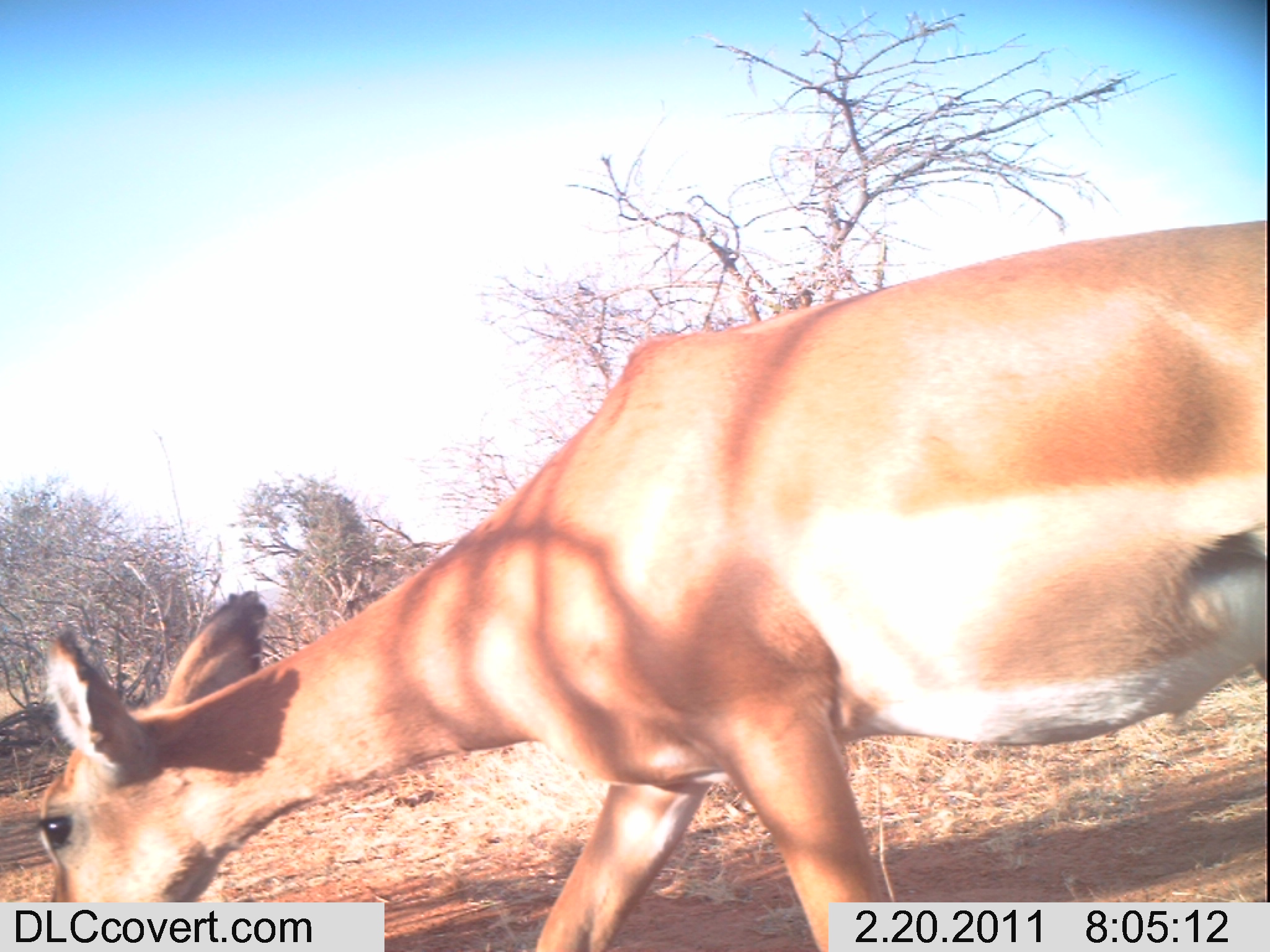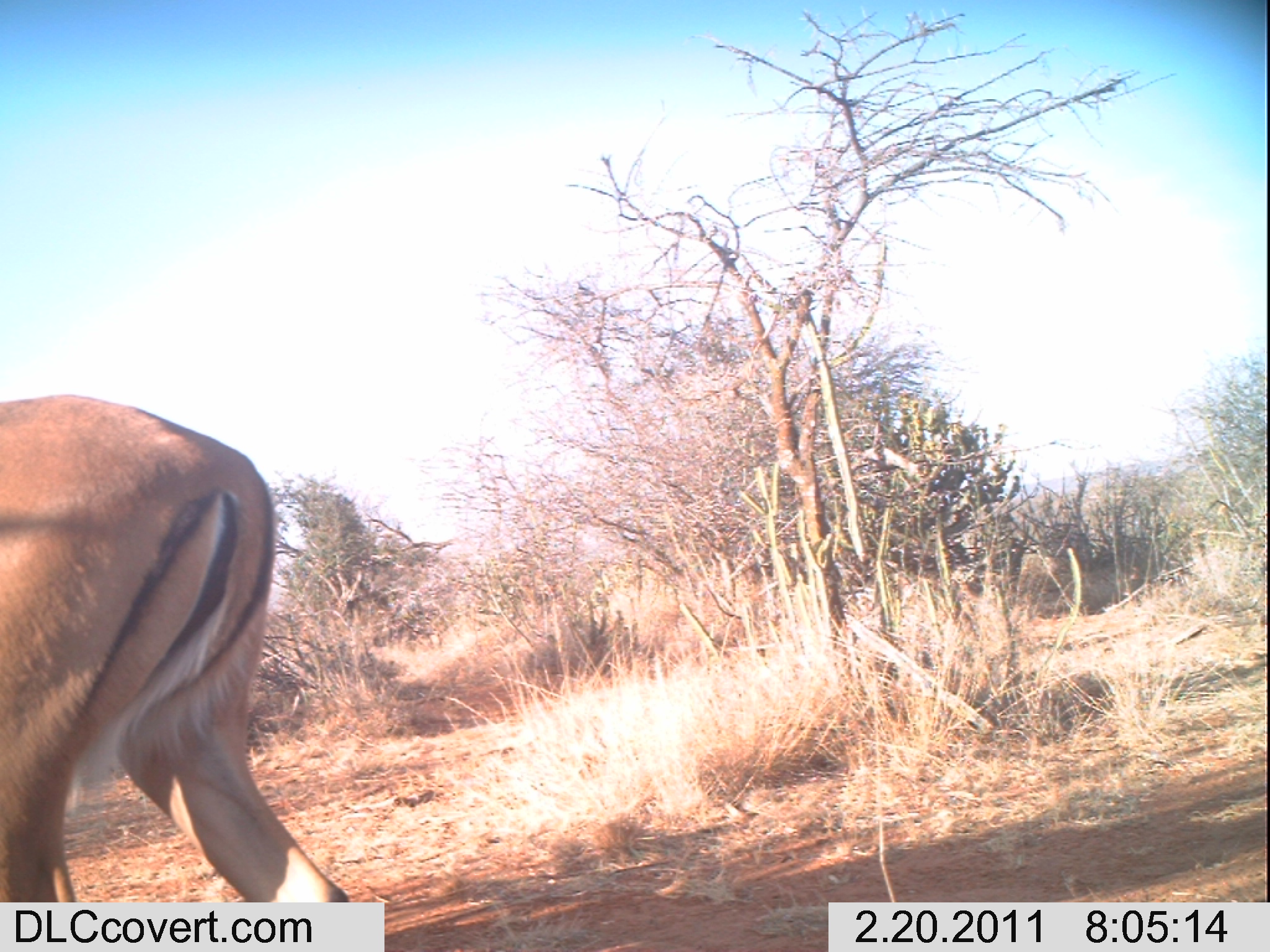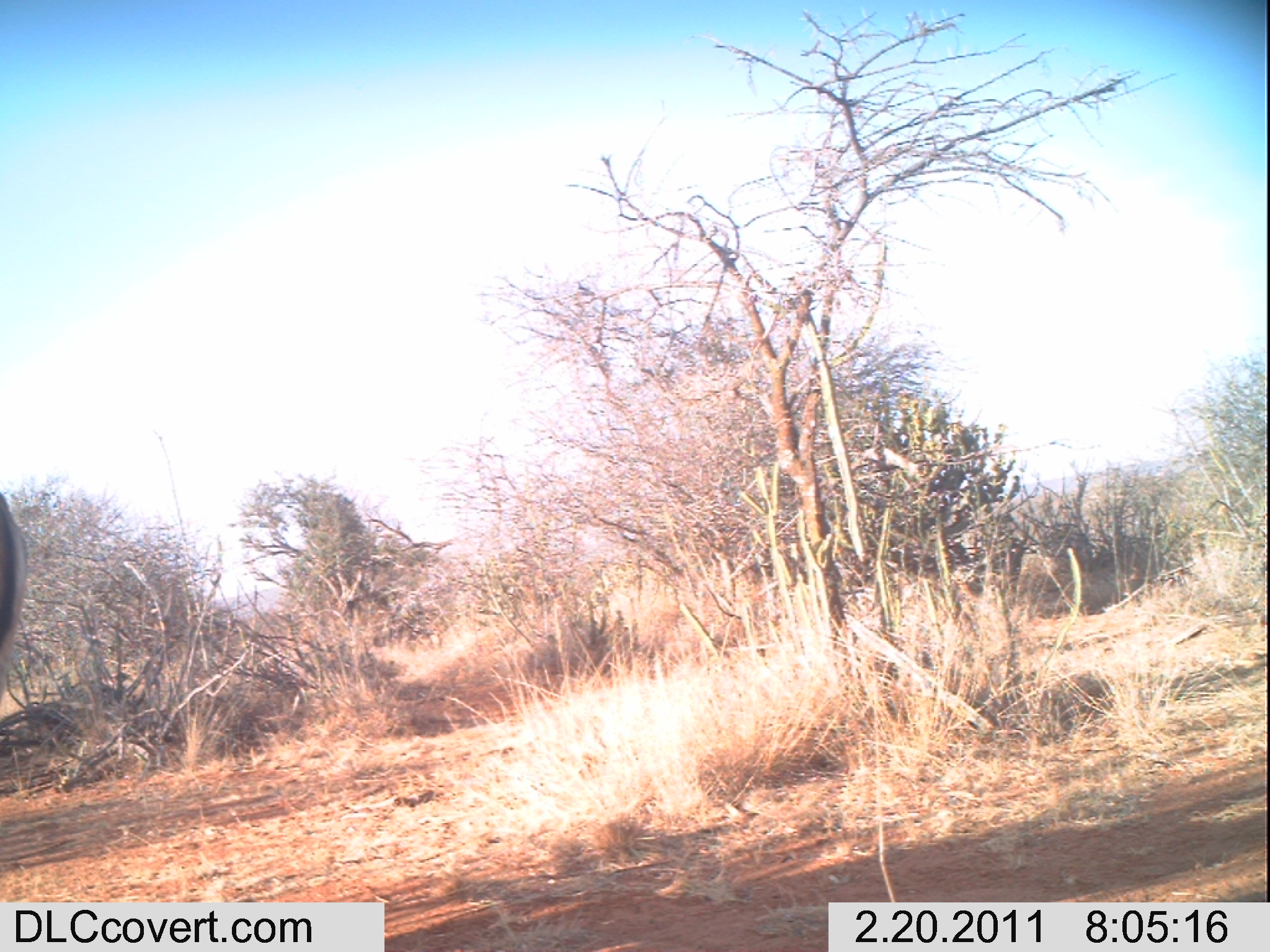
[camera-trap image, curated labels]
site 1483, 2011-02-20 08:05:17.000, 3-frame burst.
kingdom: Animalia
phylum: Chordata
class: Mammalia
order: Artiodactyla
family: Bovidae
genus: Aepyceros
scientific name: Aepyceros melampus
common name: impala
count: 1